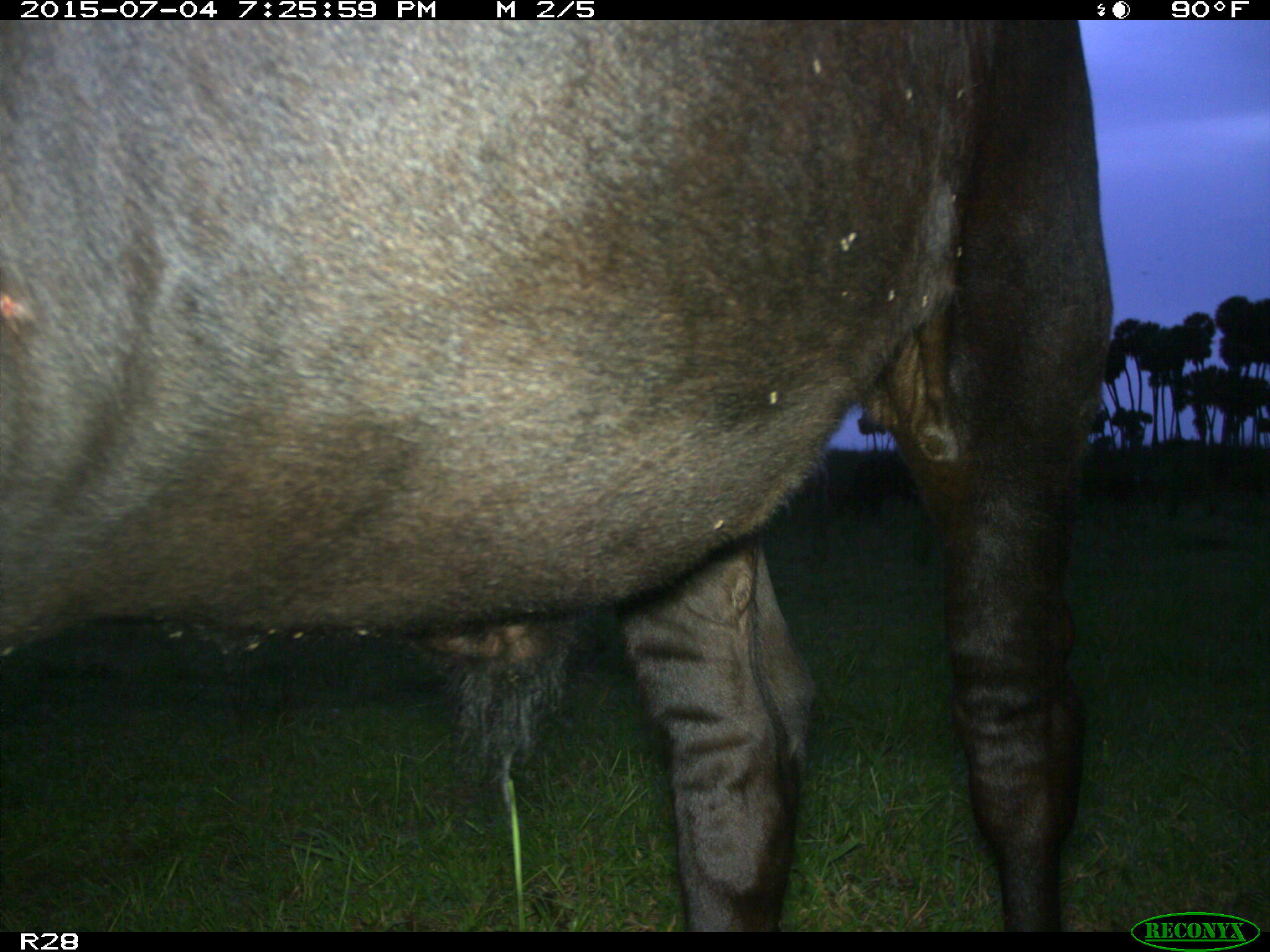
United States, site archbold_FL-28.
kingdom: Animalia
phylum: Chordata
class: Mammalia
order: Artiodactyla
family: Bovidae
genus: Bos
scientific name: Bos taurus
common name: domestic cow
Bos taurus (domestic cow).